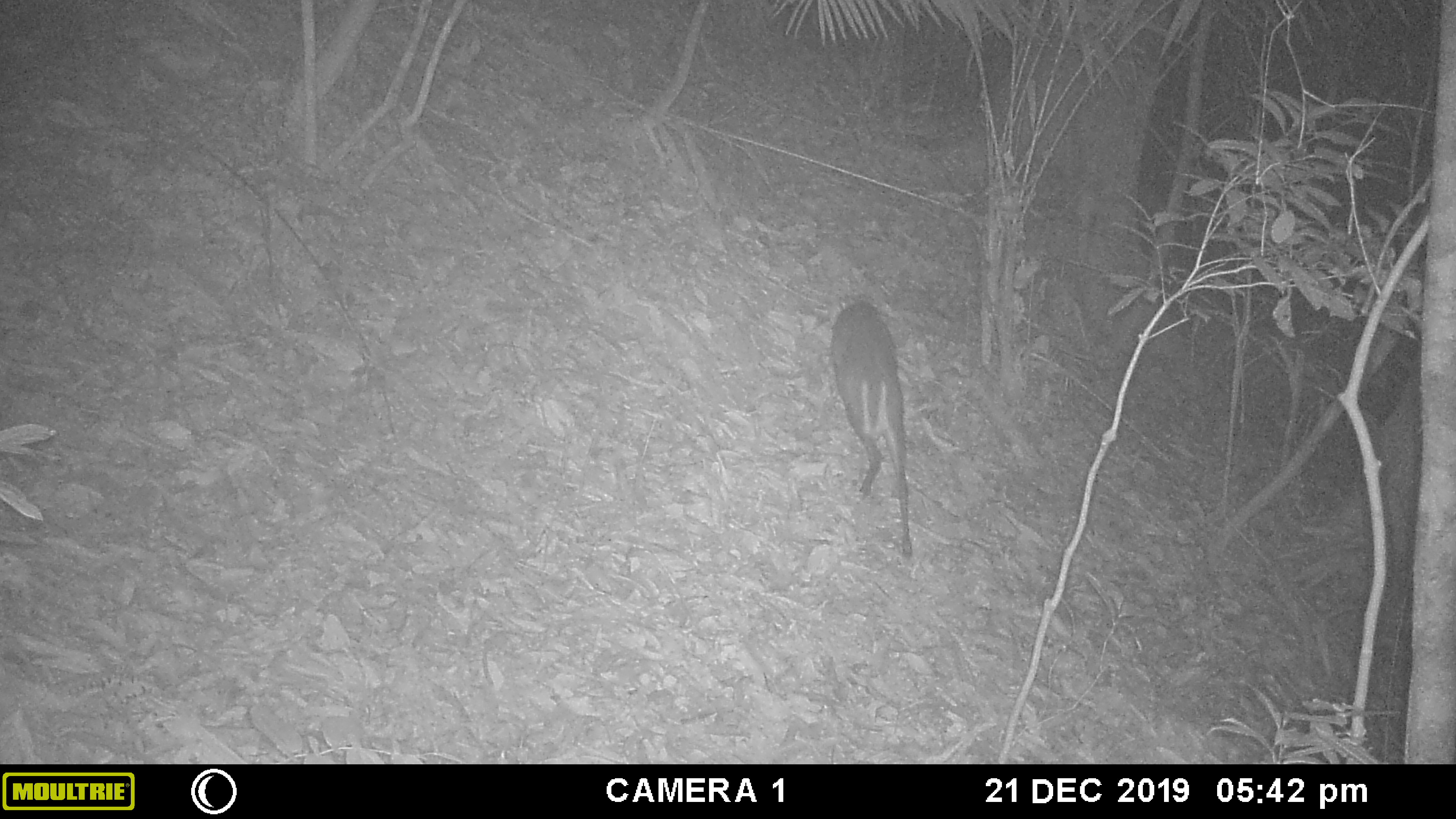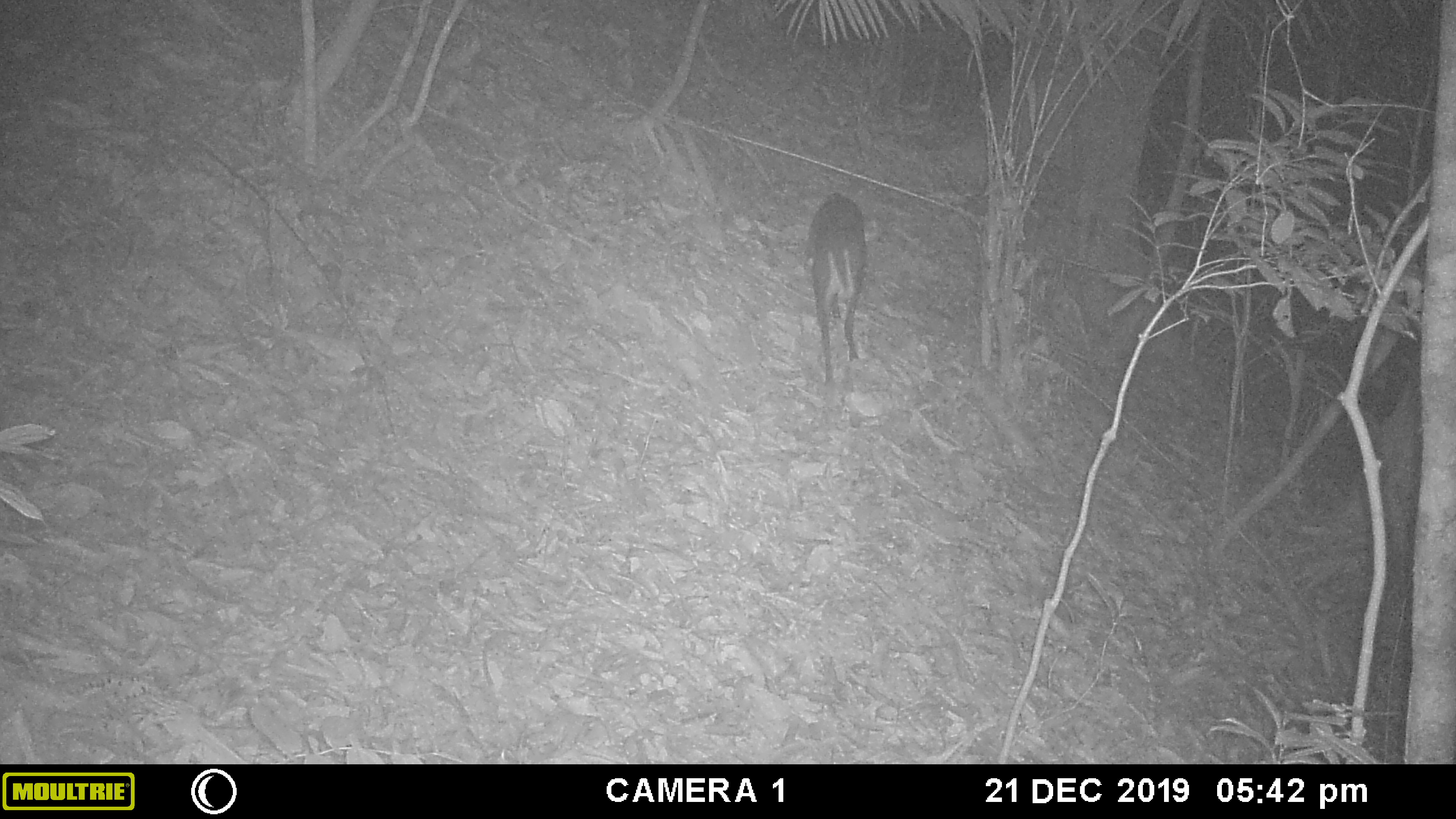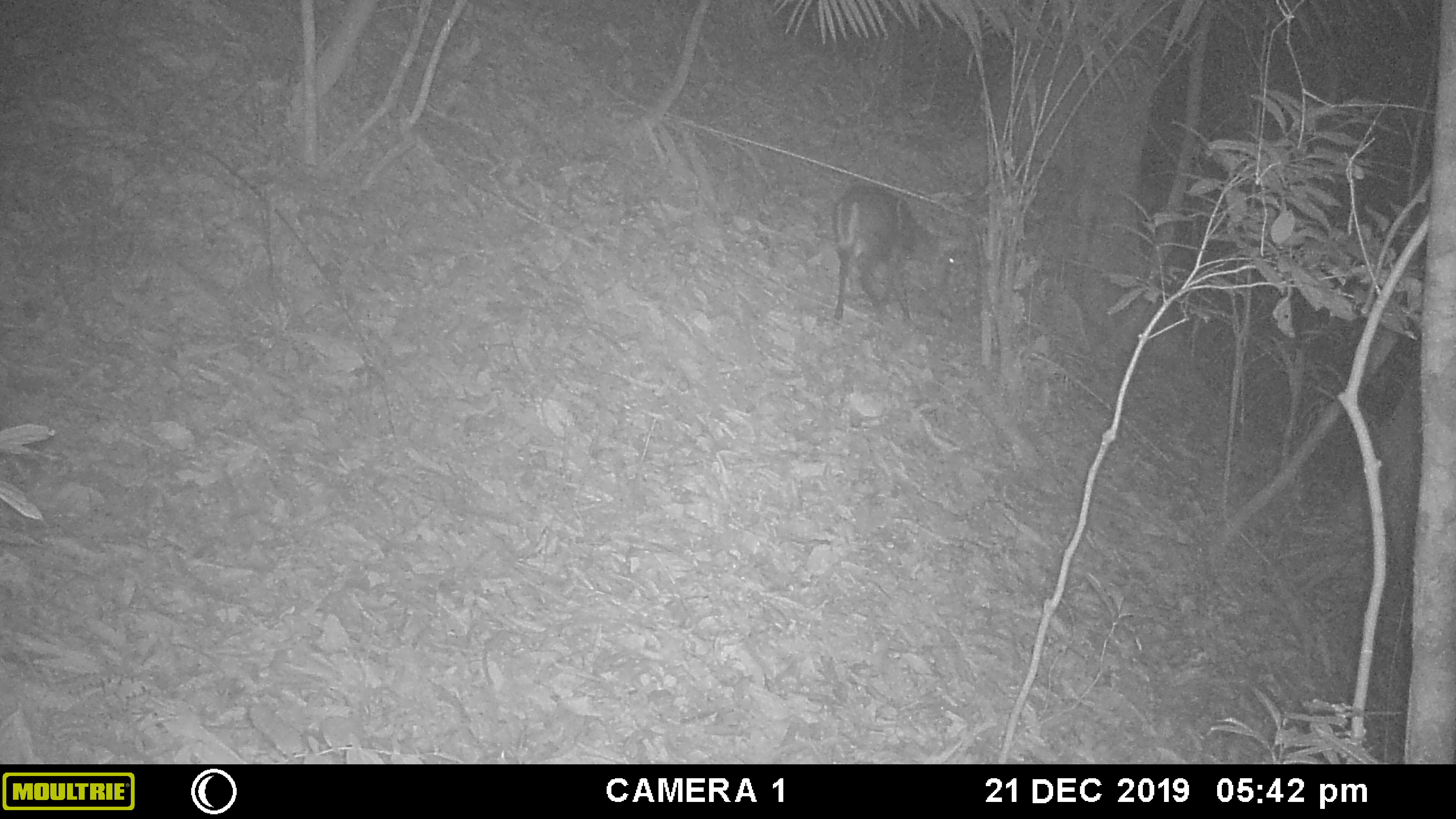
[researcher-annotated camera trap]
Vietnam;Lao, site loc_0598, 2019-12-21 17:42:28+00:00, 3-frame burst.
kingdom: Animalia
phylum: Chordata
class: Mammalia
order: Artiodactyla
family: Cervidae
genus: Muntiacus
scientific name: Muntiacus rooseveltorum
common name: roosevelt's muntjac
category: roosevelts muntjac group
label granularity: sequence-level